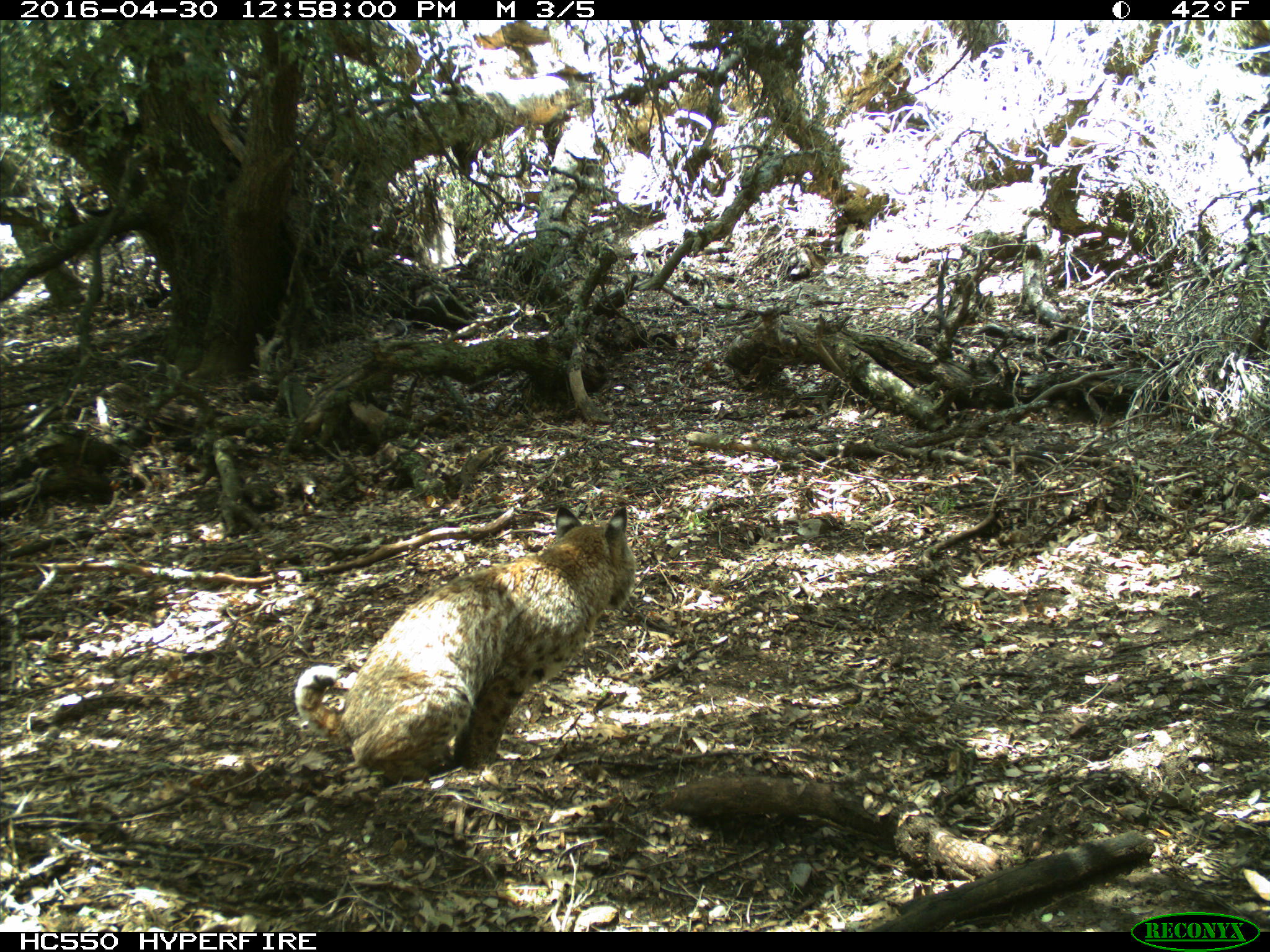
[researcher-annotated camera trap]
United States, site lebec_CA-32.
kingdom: Animalia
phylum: Chordata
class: Mammalia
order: Carnivora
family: Felidae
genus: Lynx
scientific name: Lynx rufus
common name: bobcat